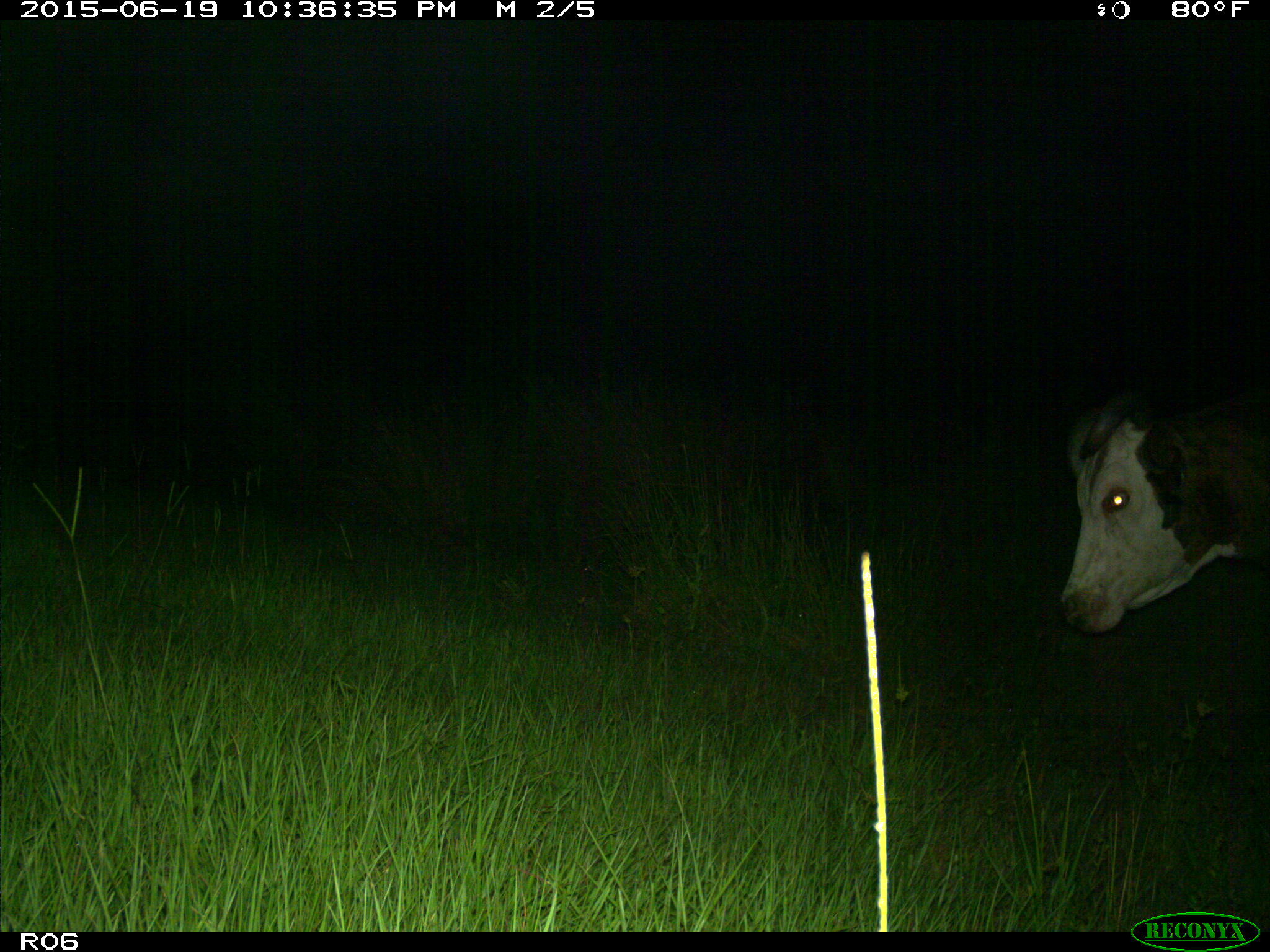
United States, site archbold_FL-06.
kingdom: Animalia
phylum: Chordata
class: Mammalia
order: Artiodactyla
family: Bovidae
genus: Bos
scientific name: Bos taurus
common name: domestic cow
Bos taurus (domestic cow).